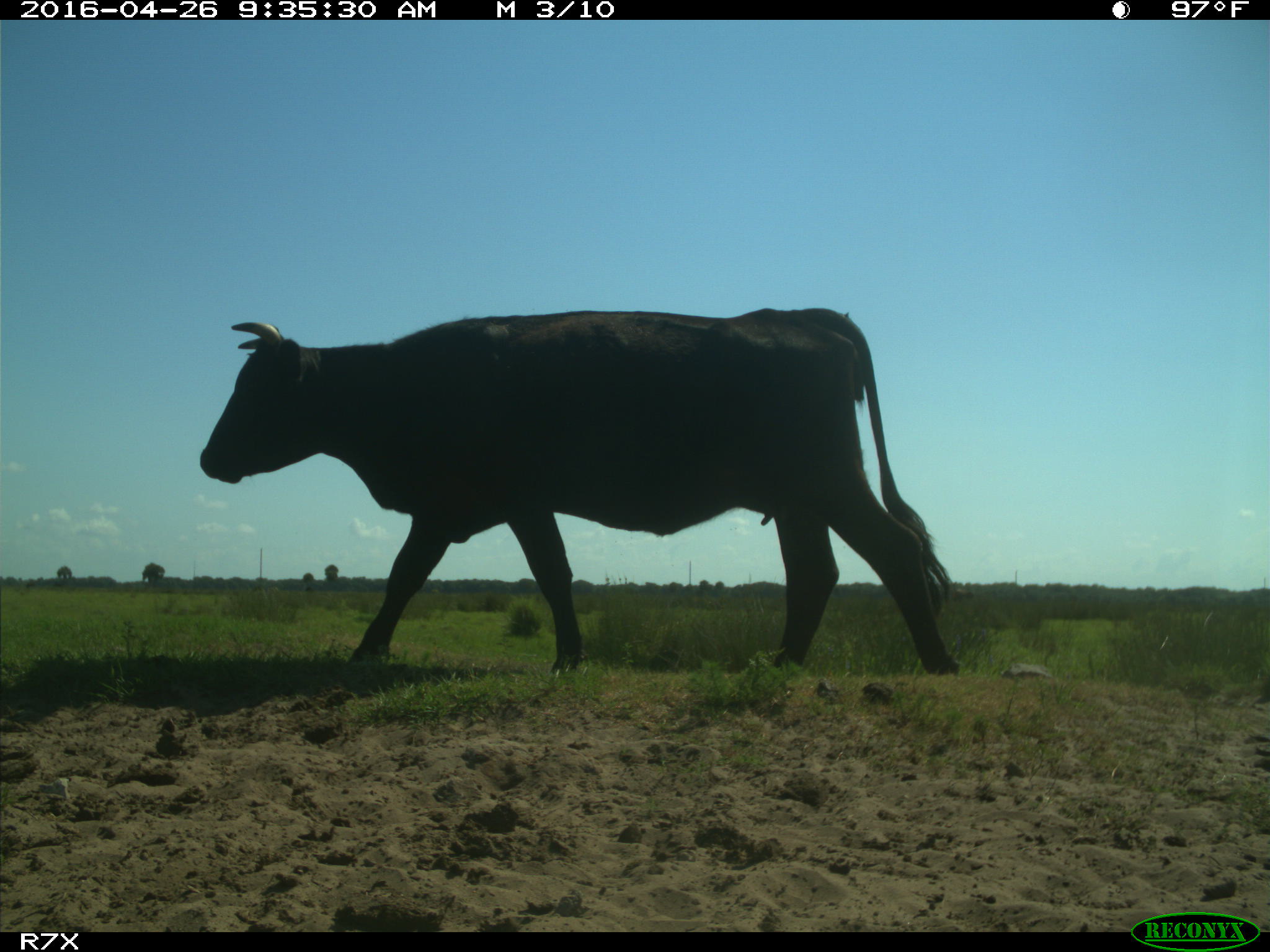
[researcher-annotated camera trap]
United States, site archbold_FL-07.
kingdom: Animalia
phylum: Chordata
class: Mammalia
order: Artiodactyla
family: Bovidae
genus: Bos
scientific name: Bos taurus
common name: domestic cow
Bos taurus (domestic cow).